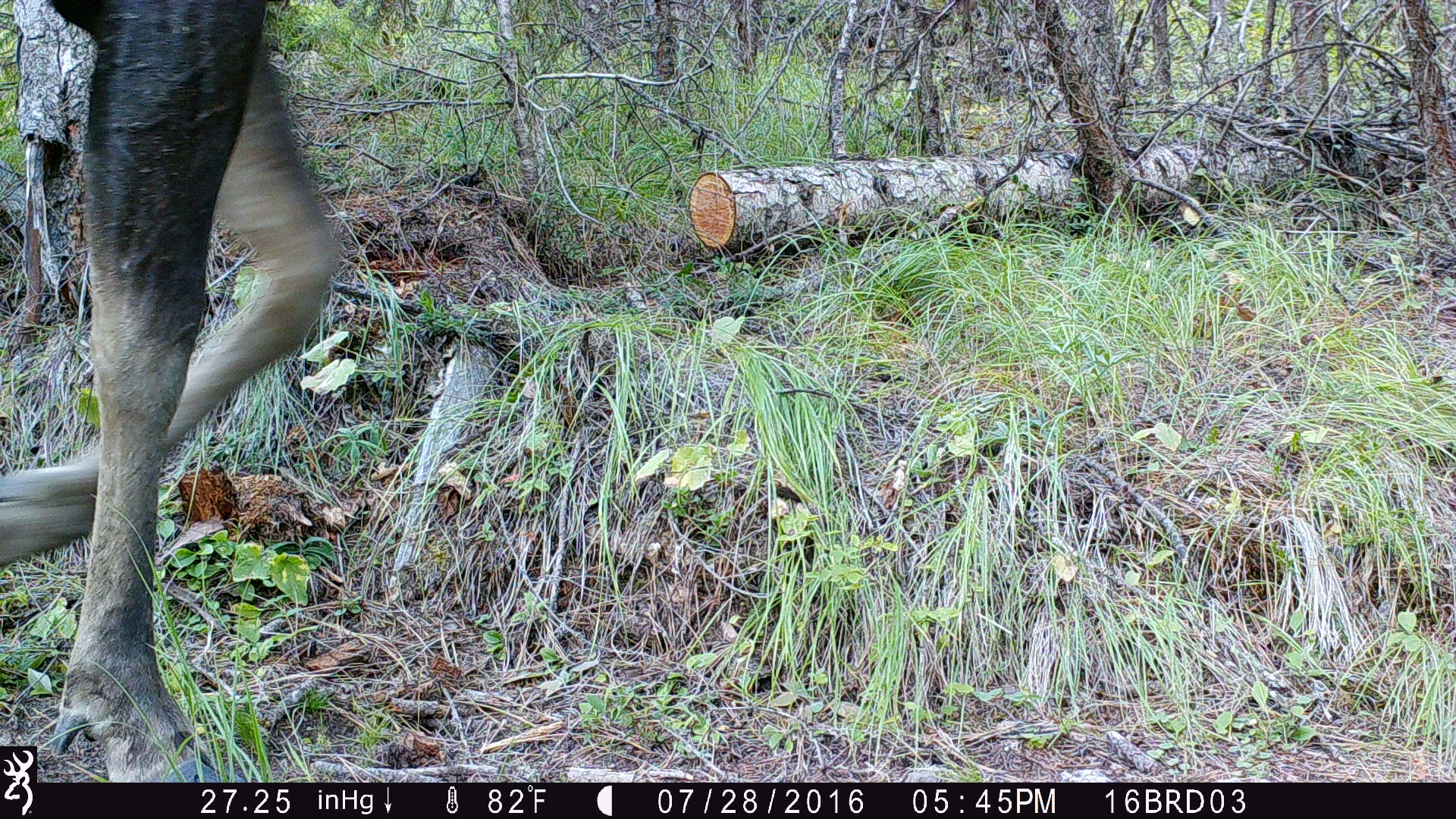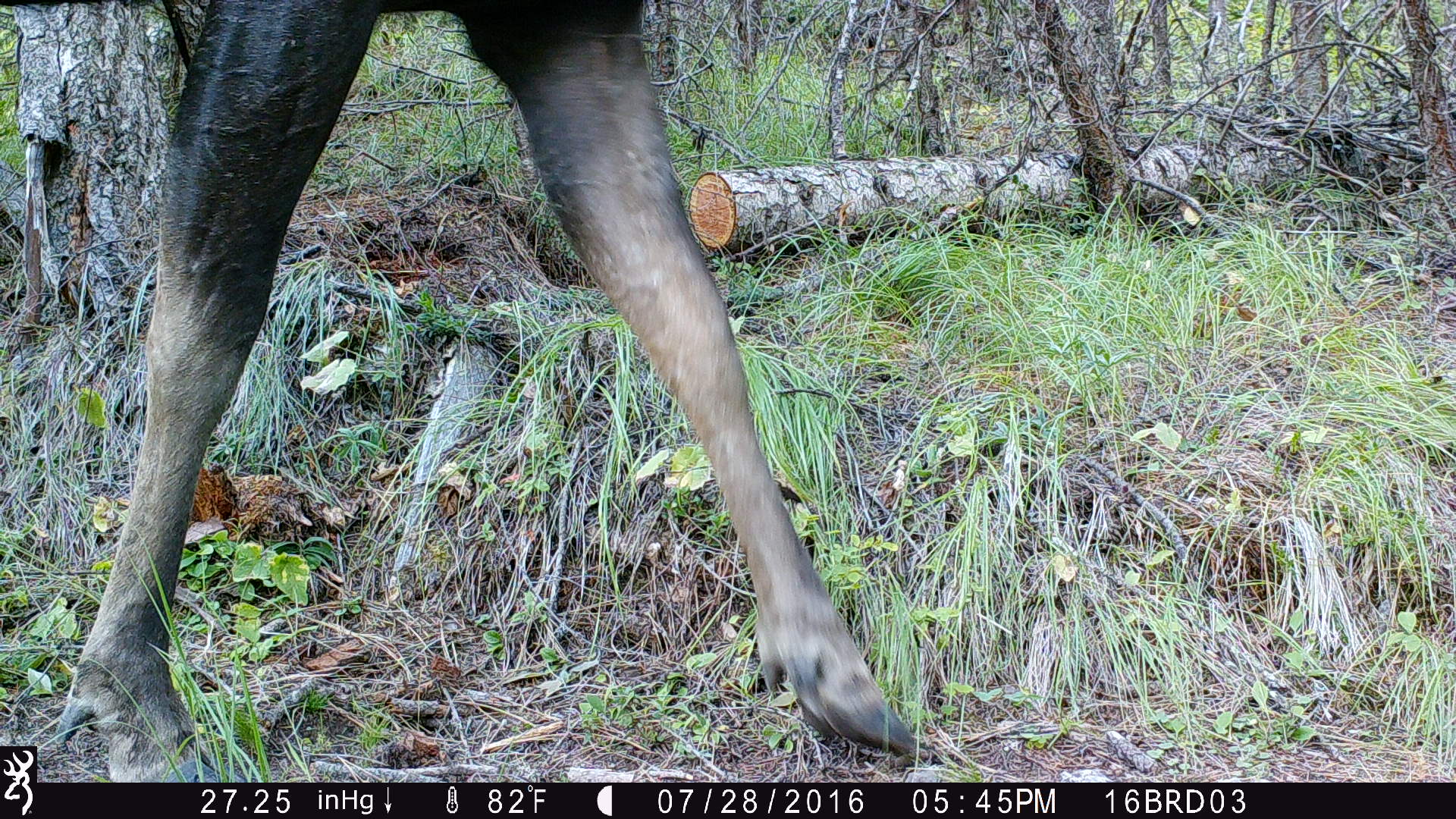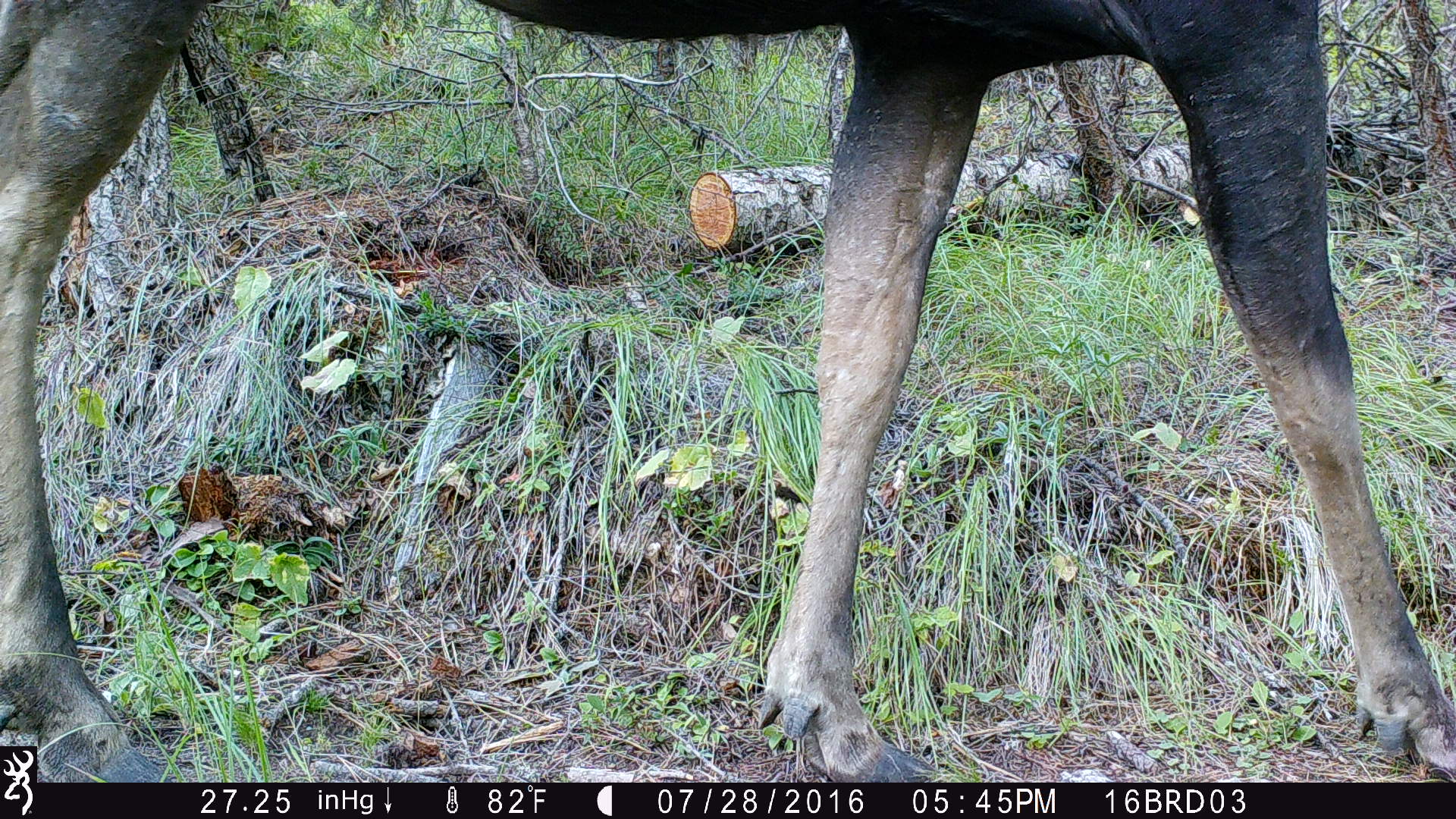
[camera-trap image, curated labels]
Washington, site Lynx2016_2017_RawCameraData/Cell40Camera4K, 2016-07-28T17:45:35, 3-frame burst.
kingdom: Animalia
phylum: Chordata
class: Mammalia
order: Artiodactyla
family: Cervidae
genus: Alces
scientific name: Alces alces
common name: moose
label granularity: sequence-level